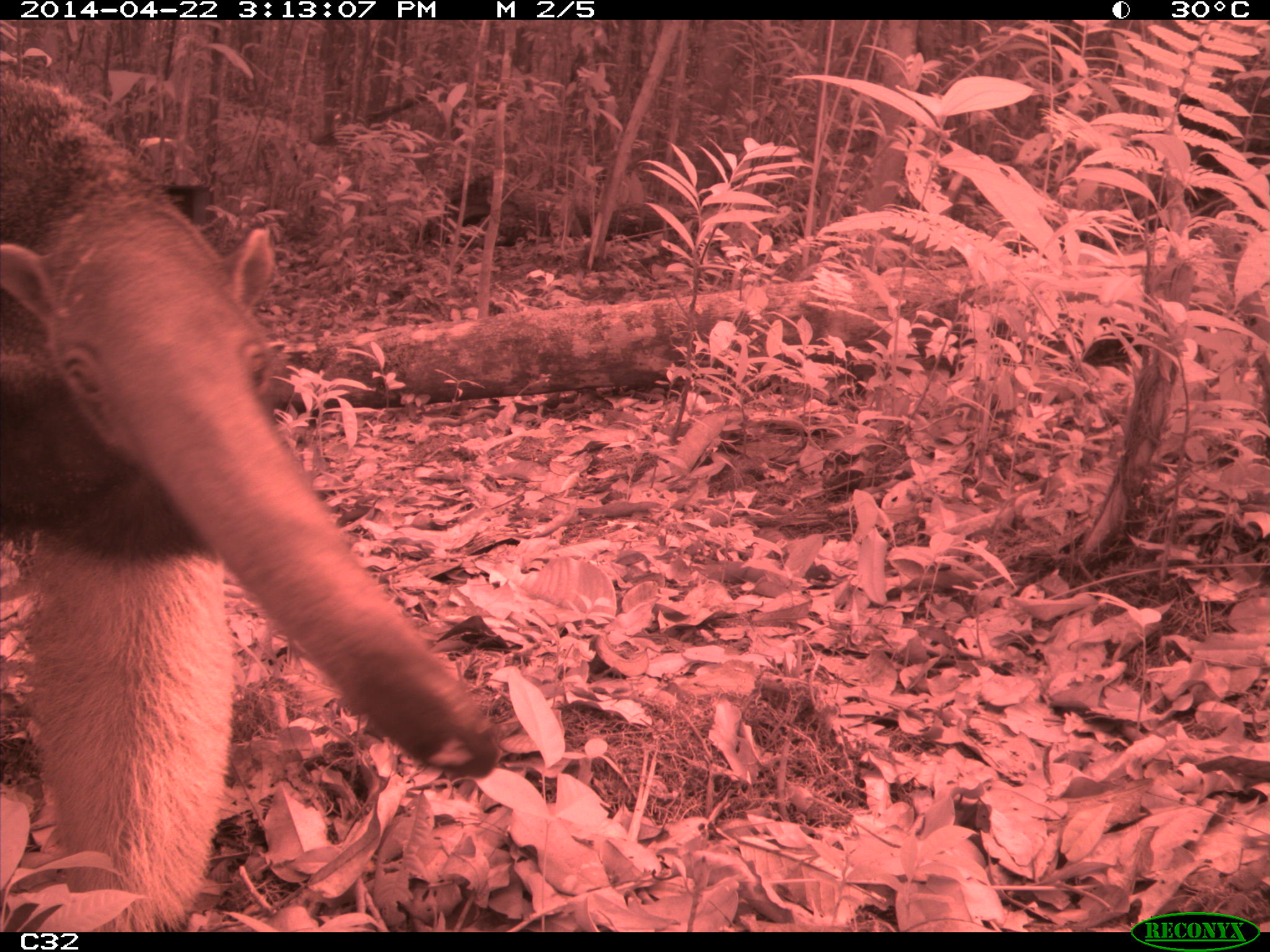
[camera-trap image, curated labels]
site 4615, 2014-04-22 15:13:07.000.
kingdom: Animalia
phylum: Chordata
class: Mammalia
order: Pilosa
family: Myrmecophagidae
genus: Myrmecophaga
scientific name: Myrmecophaga tridactyla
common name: giant anteater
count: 1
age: adult